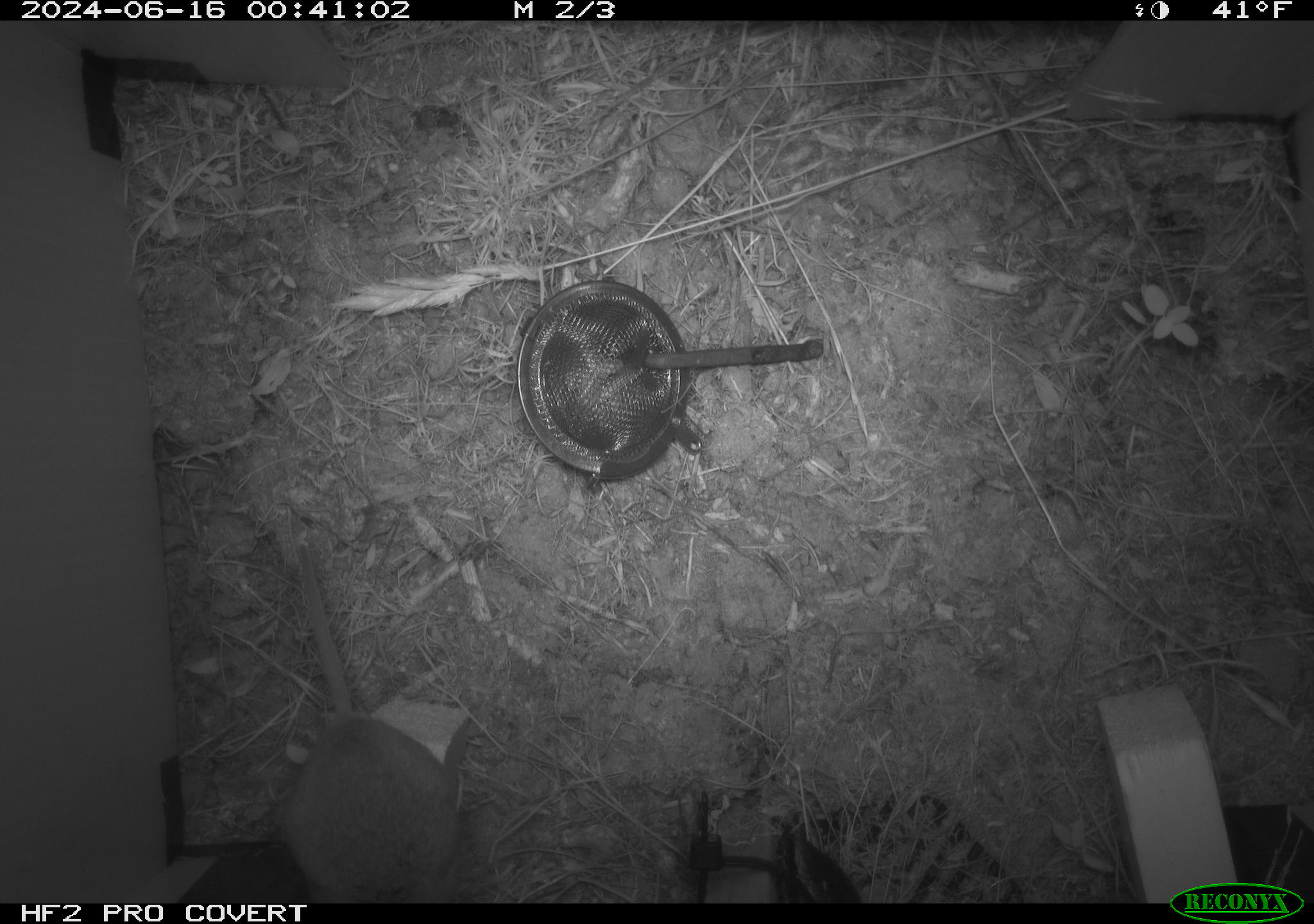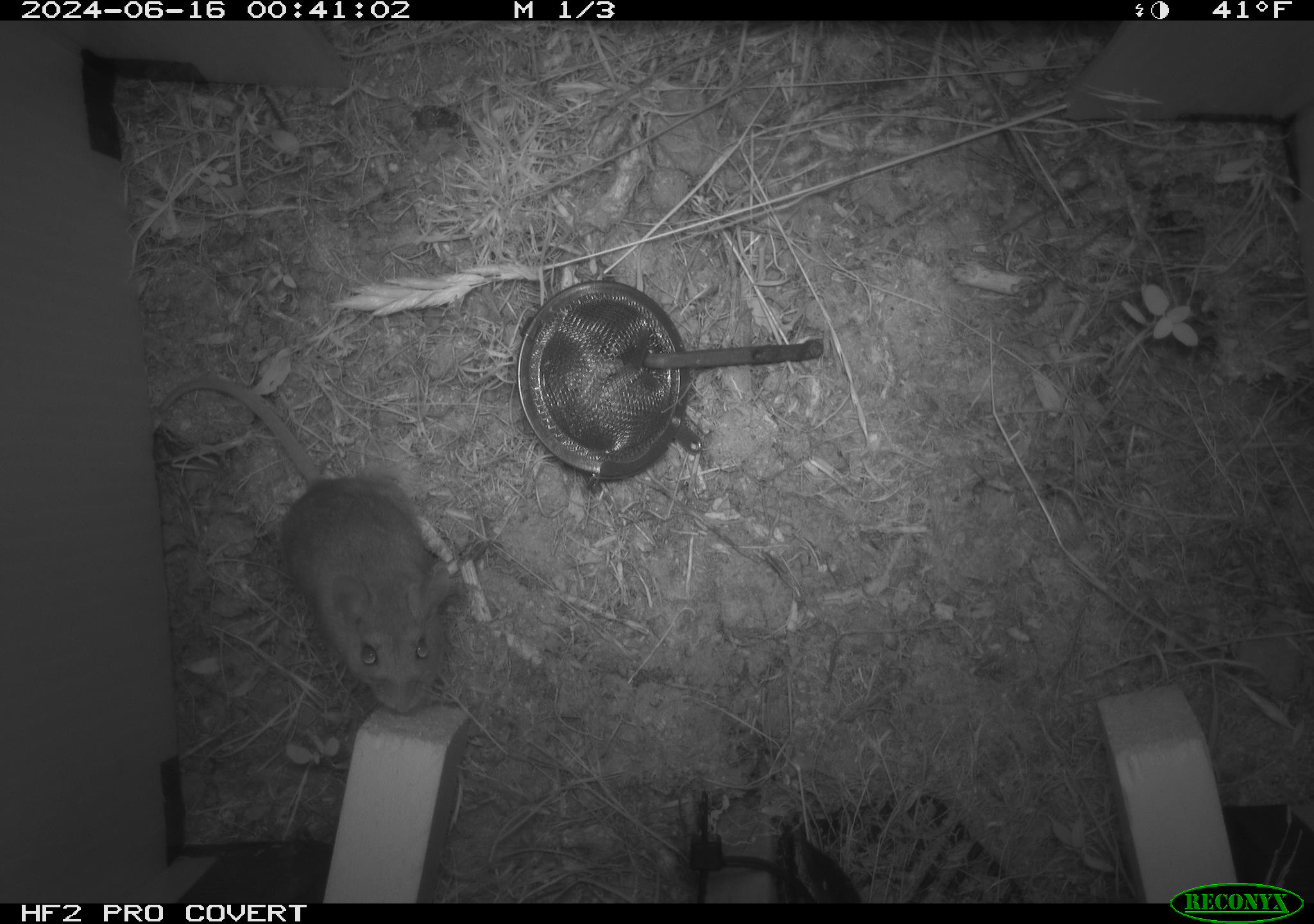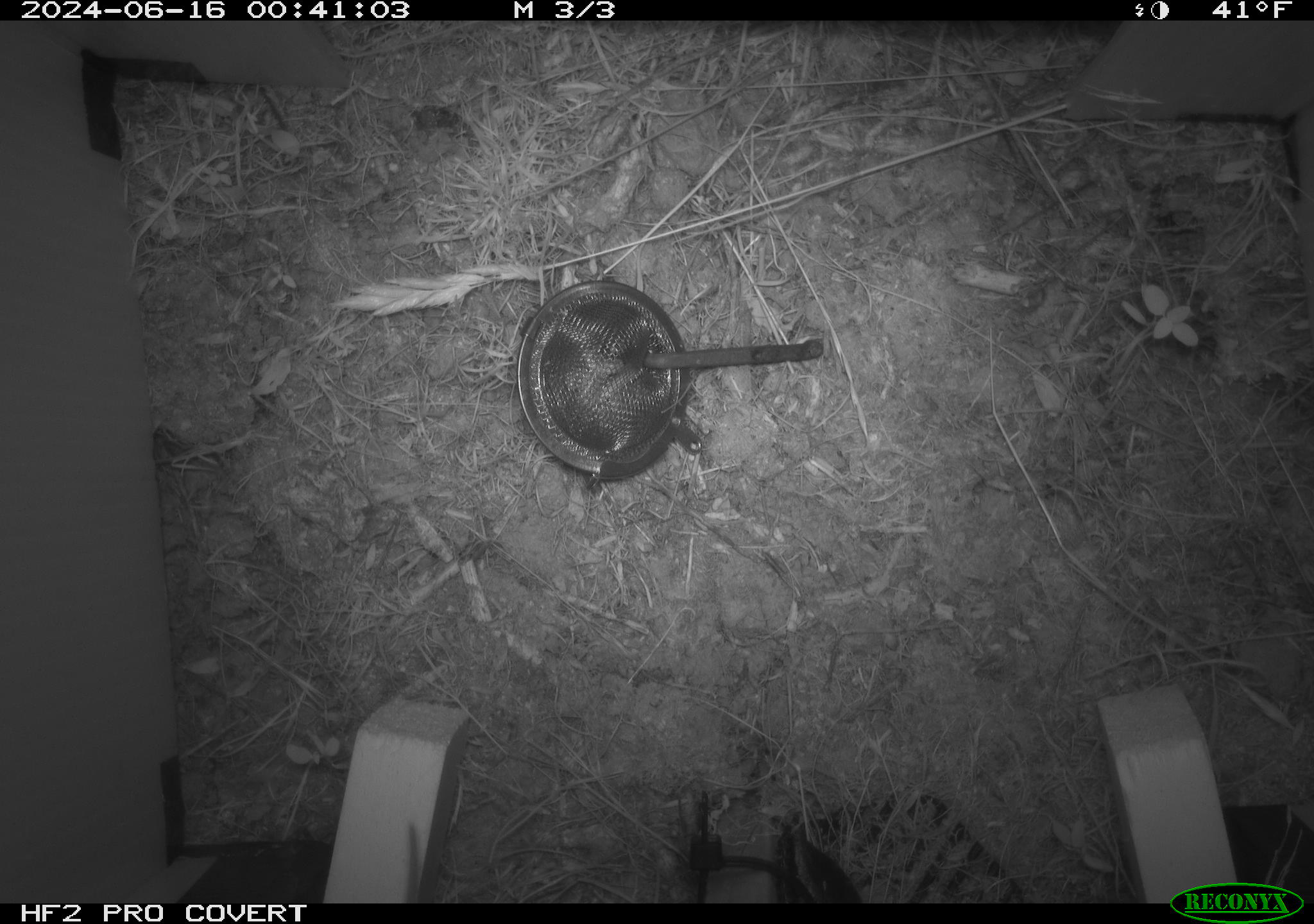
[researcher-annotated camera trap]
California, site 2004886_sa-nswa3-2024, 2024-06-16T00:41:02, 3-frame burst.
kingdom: Animalia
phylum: Chordata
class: Mammalia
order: Rodentia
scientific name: Rodentia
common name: rodent